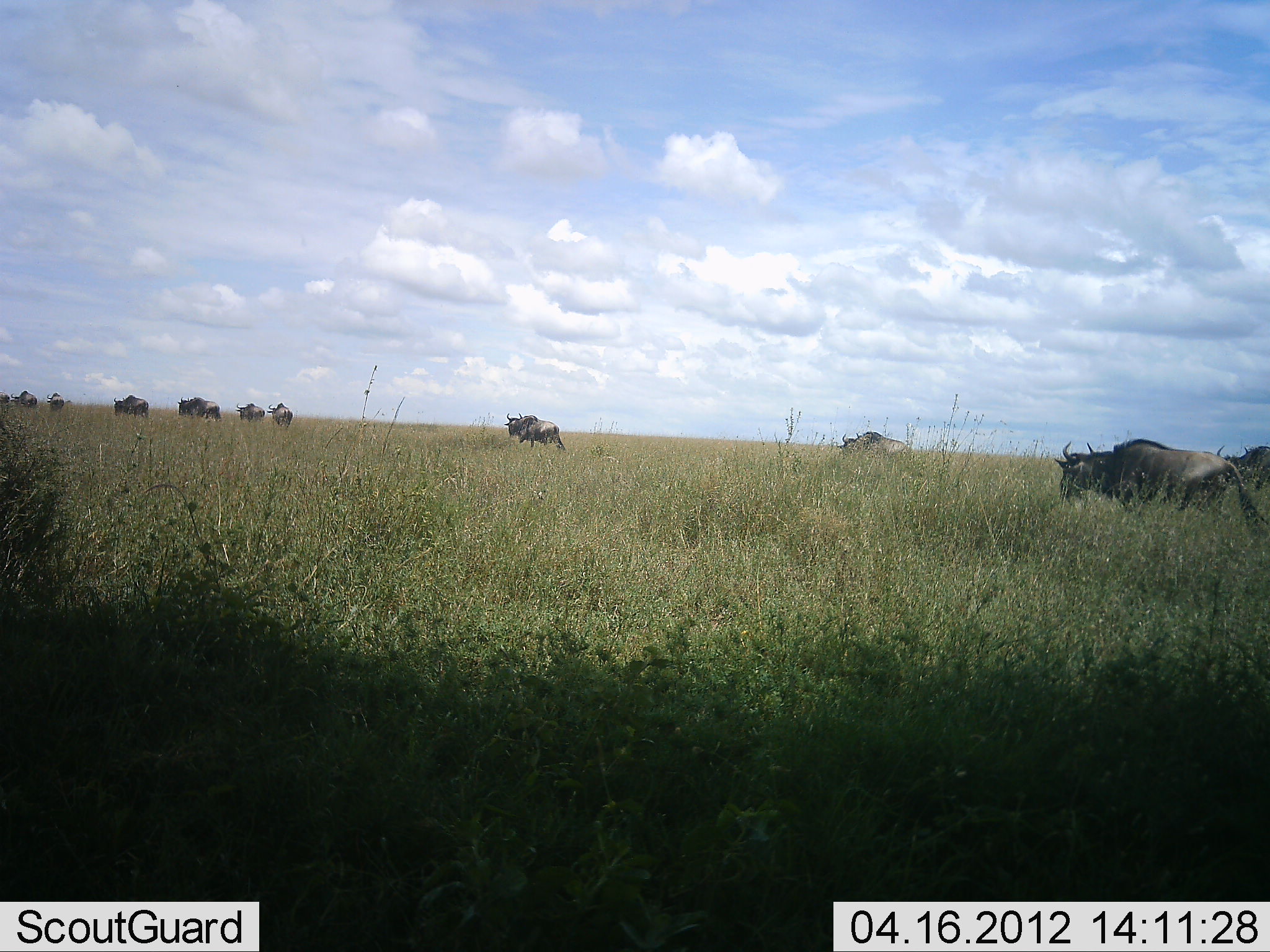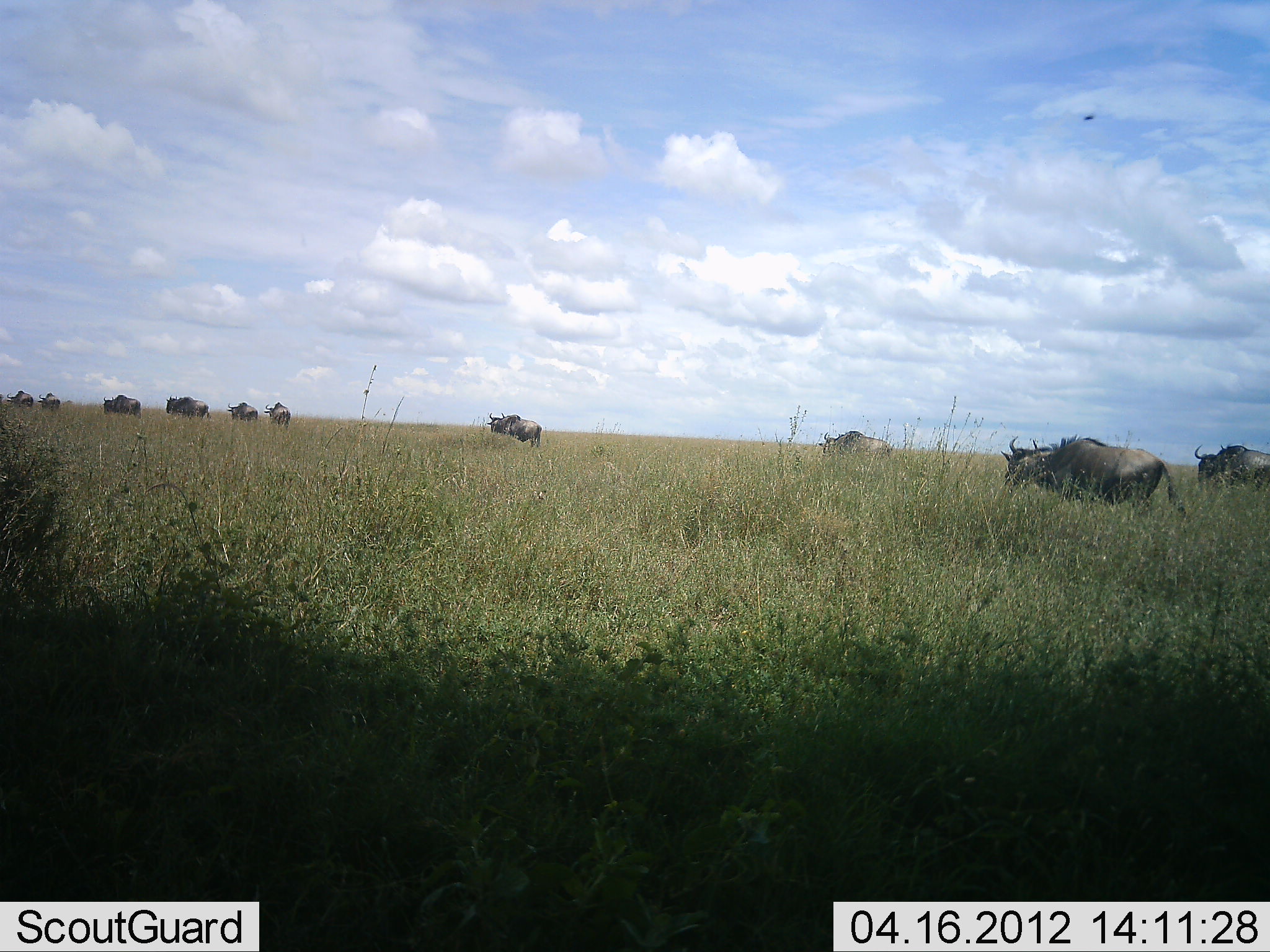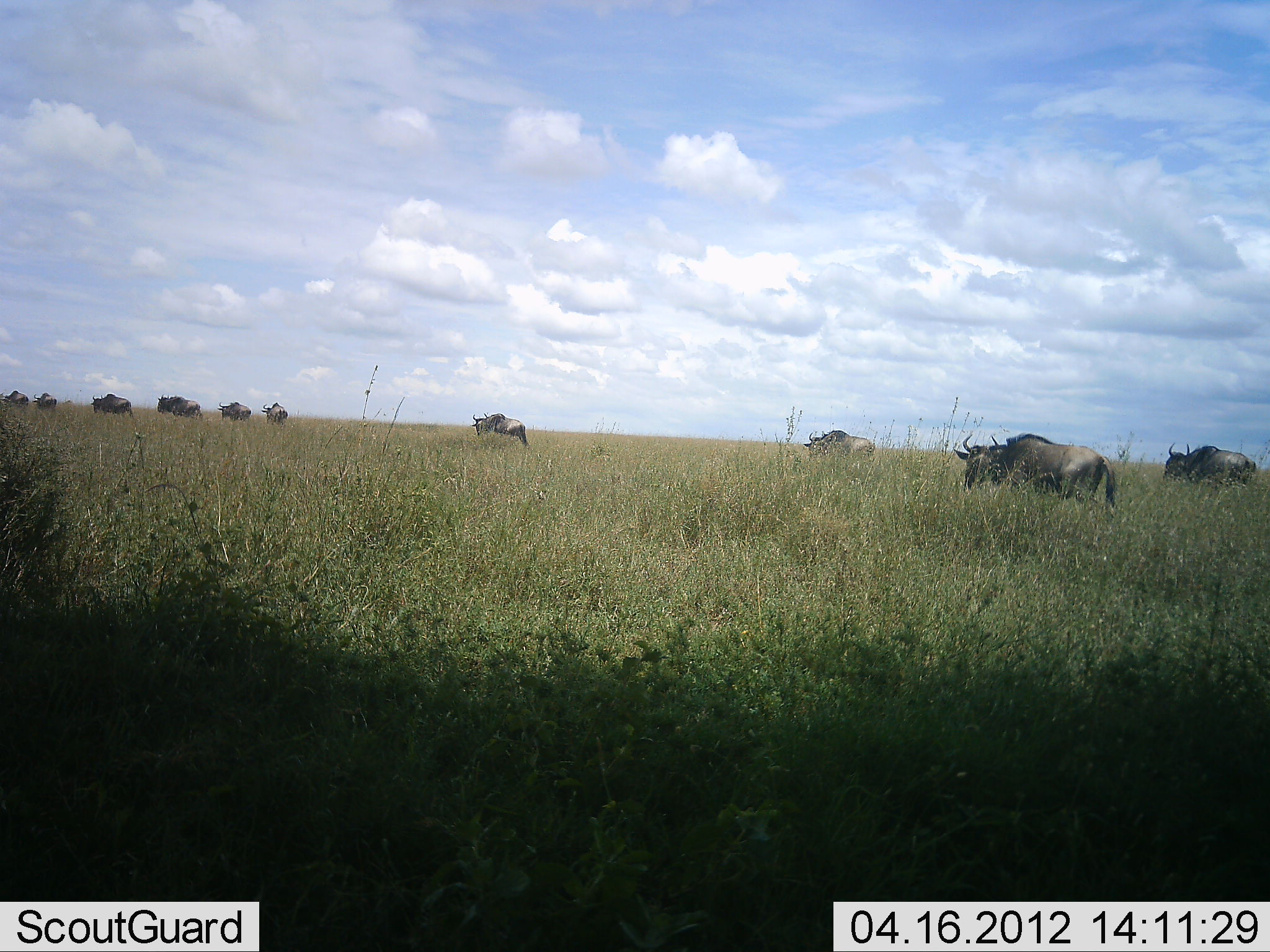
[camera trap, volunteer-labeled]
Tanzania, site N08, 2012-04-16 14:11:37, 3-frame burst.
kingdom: Animalia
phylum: Chordata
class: Mammalia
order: Artiodactyla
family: Bovidae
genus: Connochaetes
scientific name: Connochaetes taurinus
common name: blue wildebeest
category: wildebeest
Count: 11-50.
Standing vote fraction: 0%.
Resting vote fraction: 0%.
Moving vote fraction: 100%.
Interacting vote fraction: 0%.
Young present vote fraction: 0%.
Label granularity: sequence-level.